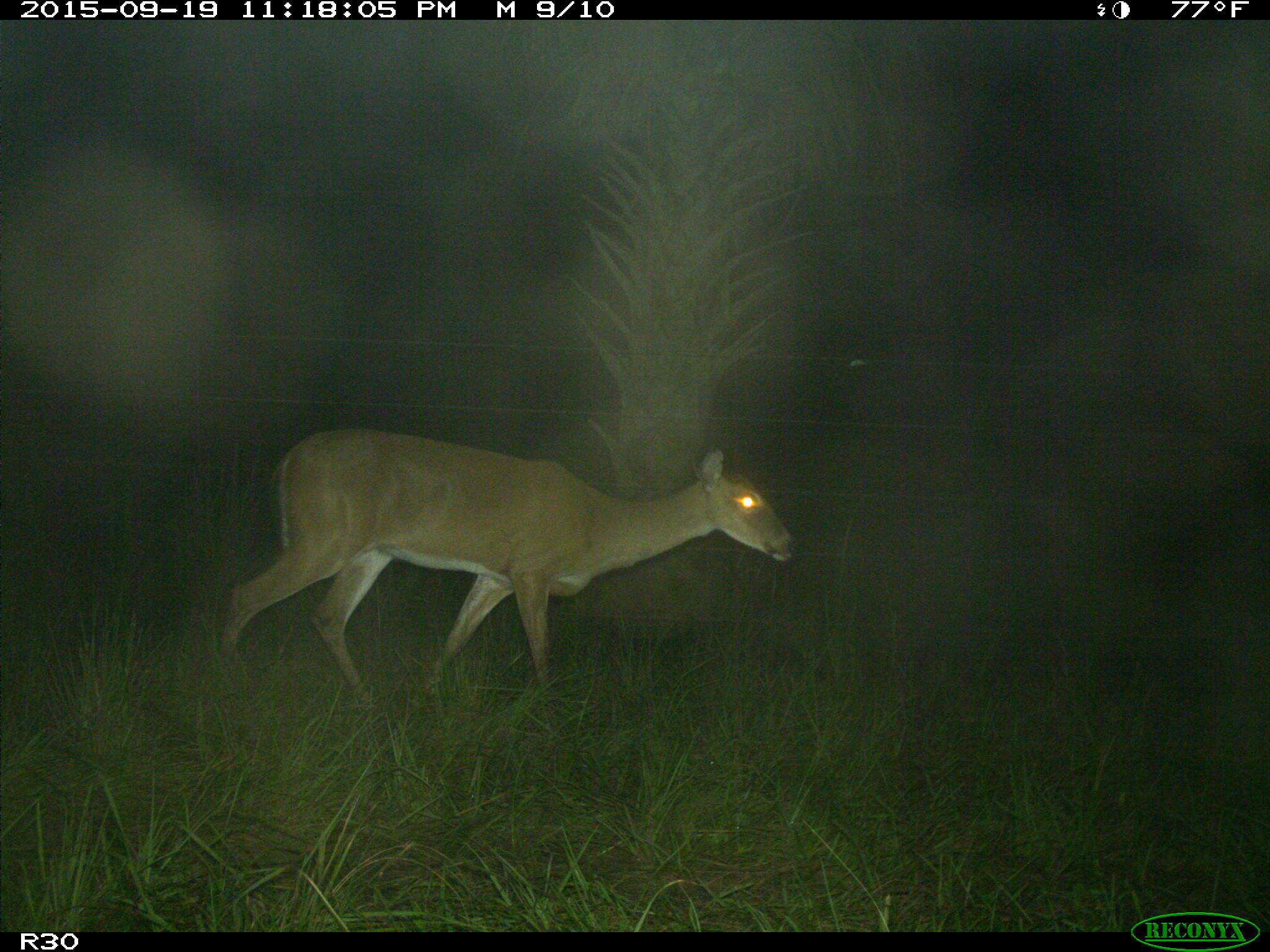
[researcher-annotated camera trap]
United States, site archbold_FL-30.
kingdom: Animalia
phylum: Chordata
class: Mammalia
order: Artiodactyla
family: Cervidae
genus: Odocoileus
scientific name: Odocoileus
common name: deer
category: unidentified deer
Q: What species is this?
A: Unidentified deer (deer) (Odocoileus).